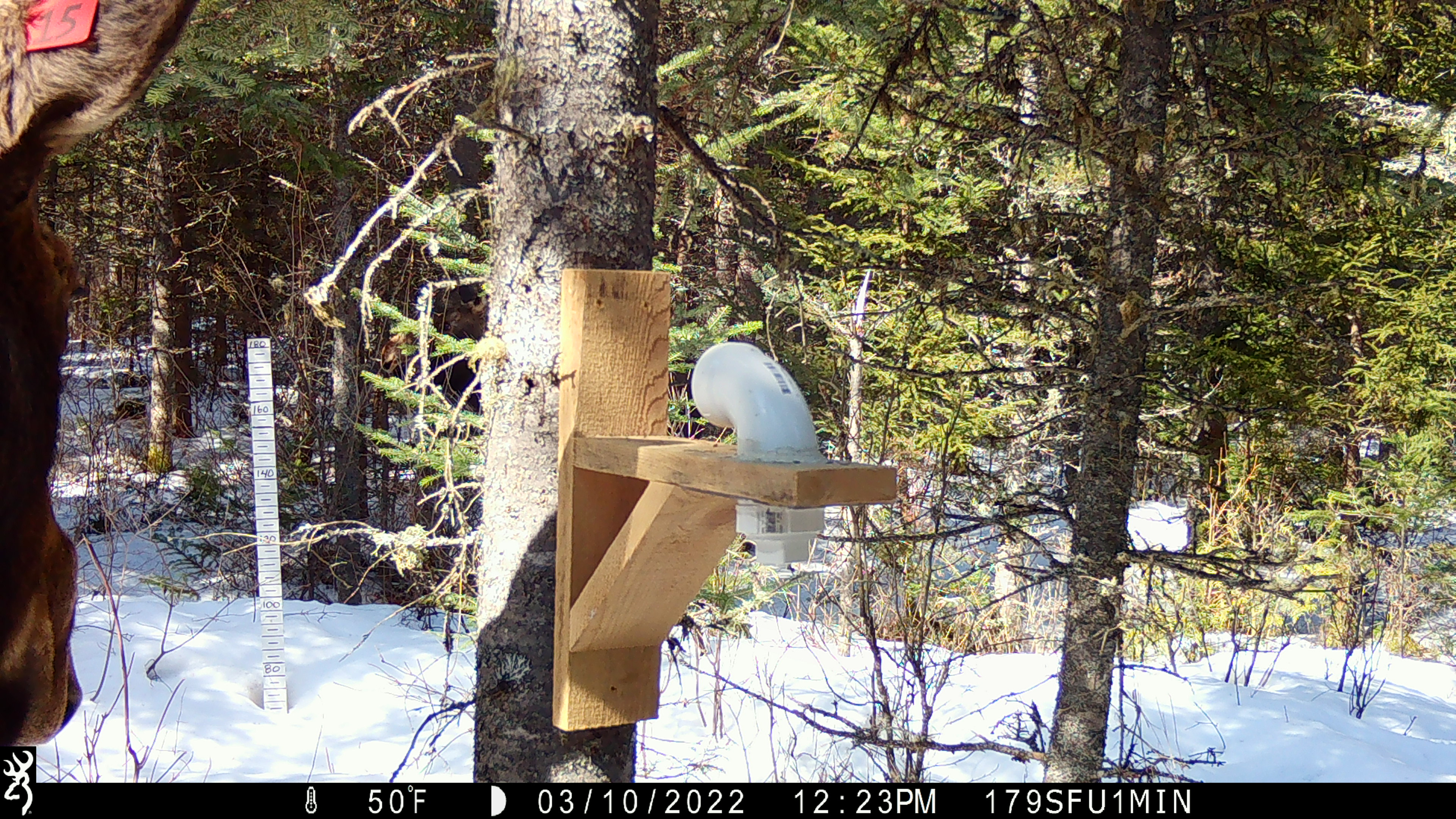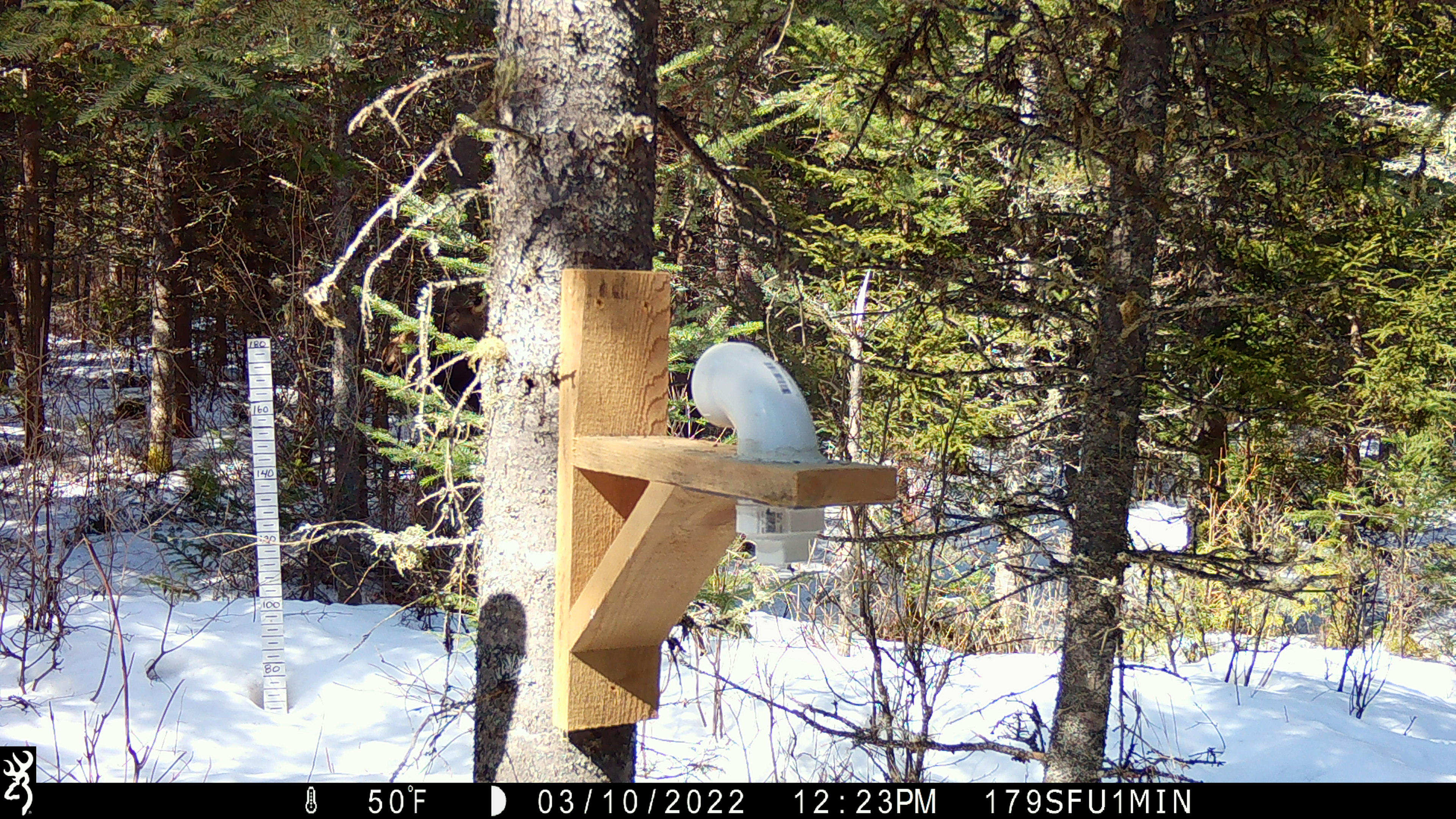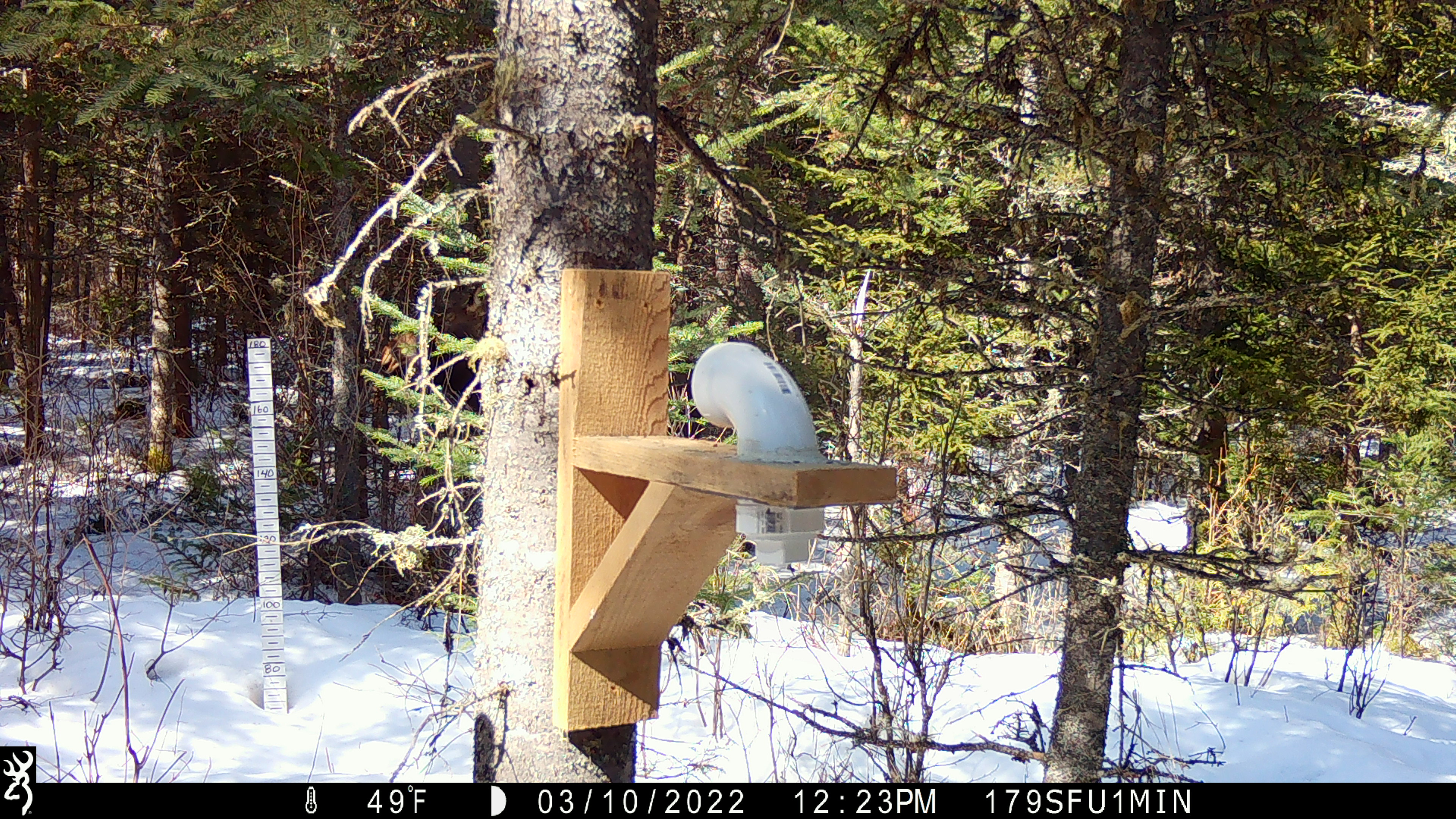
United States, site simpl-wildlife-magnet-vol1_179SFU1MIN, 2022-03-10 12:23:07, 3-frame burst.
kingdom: Animalia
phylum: Chordata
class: Mammalia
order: Artiodactyla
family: Cervidae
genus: Alces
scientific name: Alces alces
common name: moose